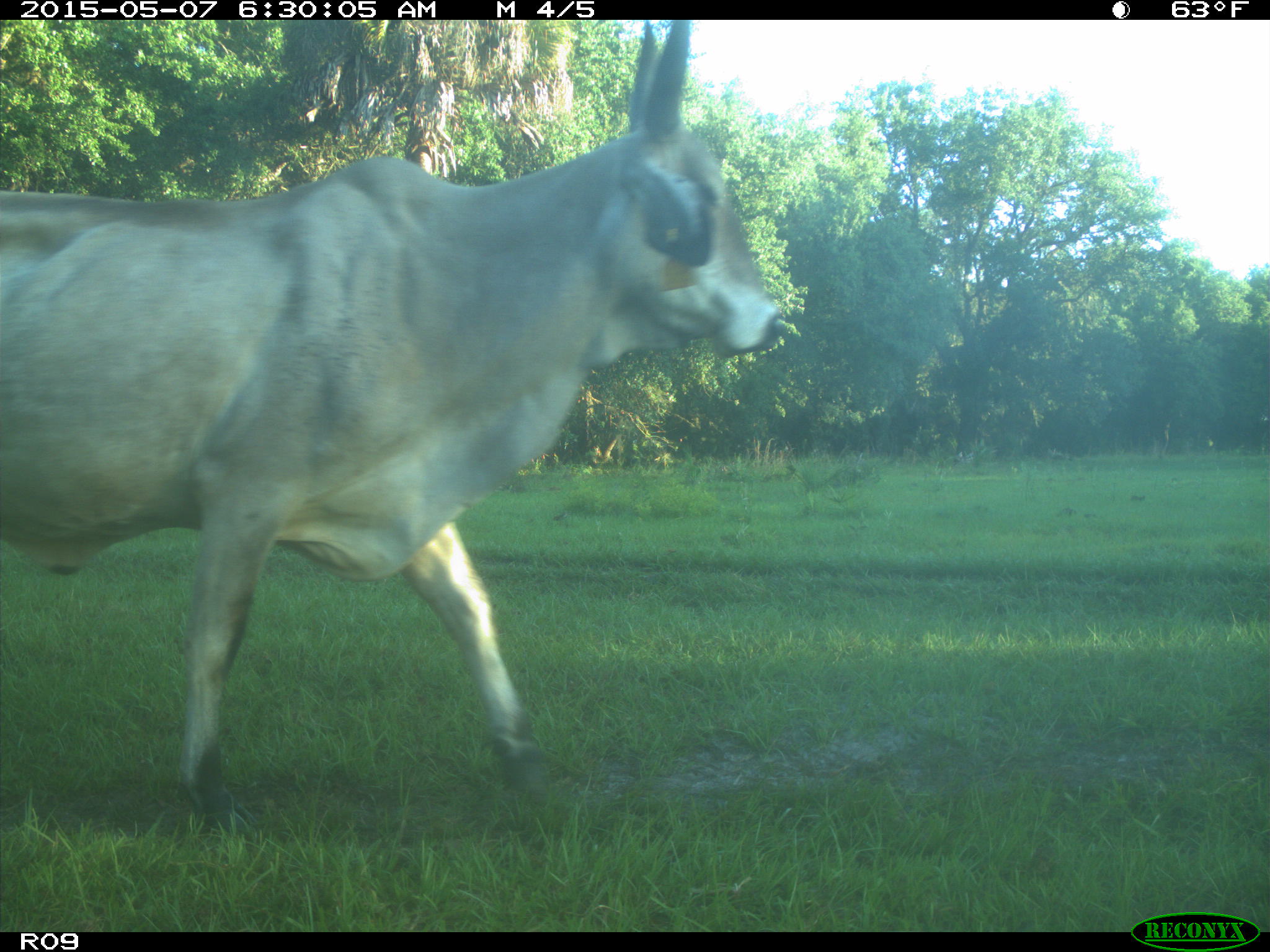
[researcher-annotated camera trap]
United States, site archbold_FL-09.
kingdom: Animalia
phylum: Chordata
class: Mammalia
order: Artiodactyla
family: Bovidae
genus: Bos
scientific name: Bos taurus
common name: domestic cow